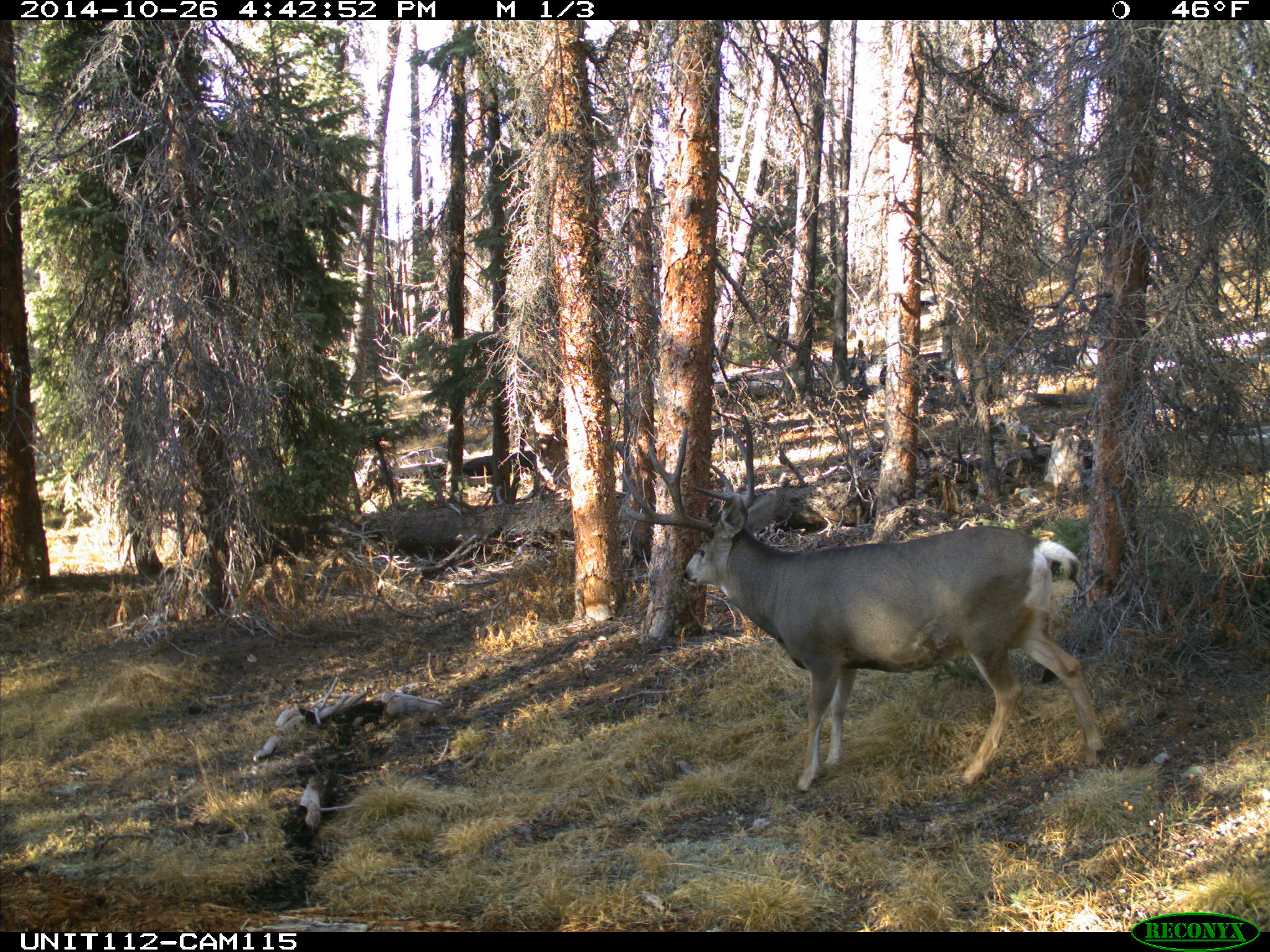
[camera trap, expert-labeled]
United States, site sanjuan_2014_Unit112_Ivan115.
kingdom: Animalia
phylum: Chordata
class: Mammalia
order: Artiodactyla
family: Cervidae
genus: Odocoileus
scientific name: Odocoileus hemionus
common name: mule deer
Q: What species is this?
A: Odocoileus hemionus (mule deer).